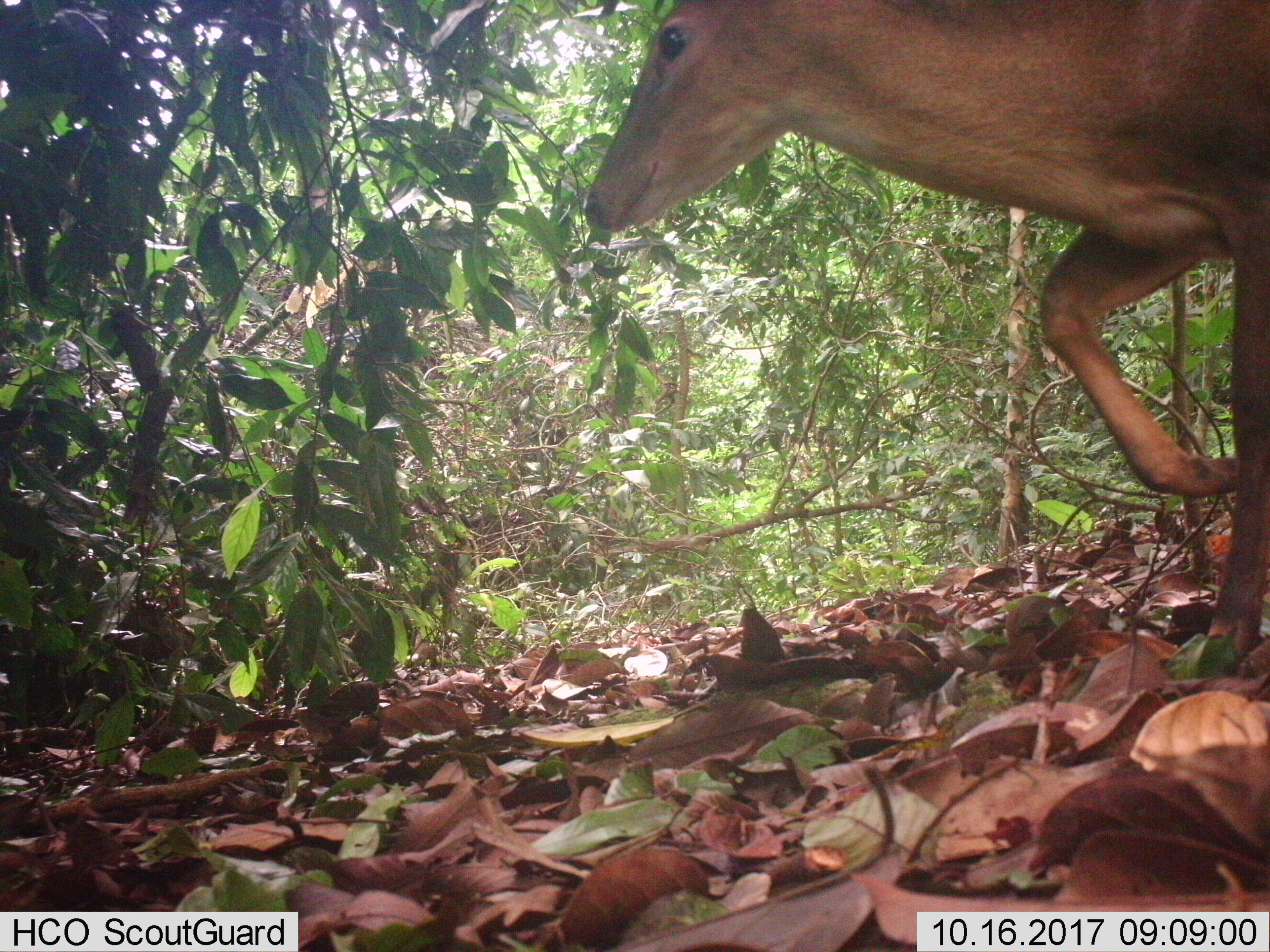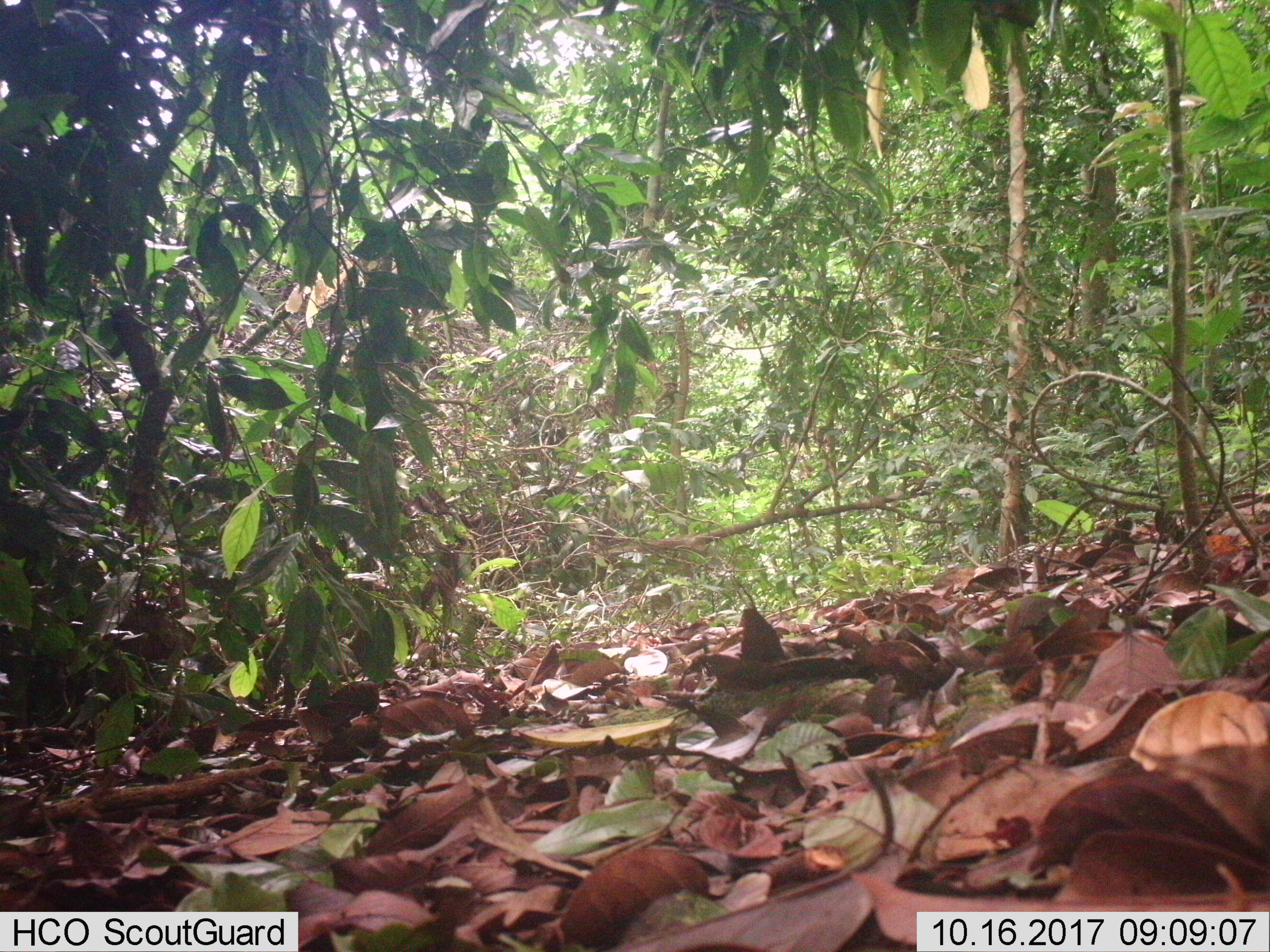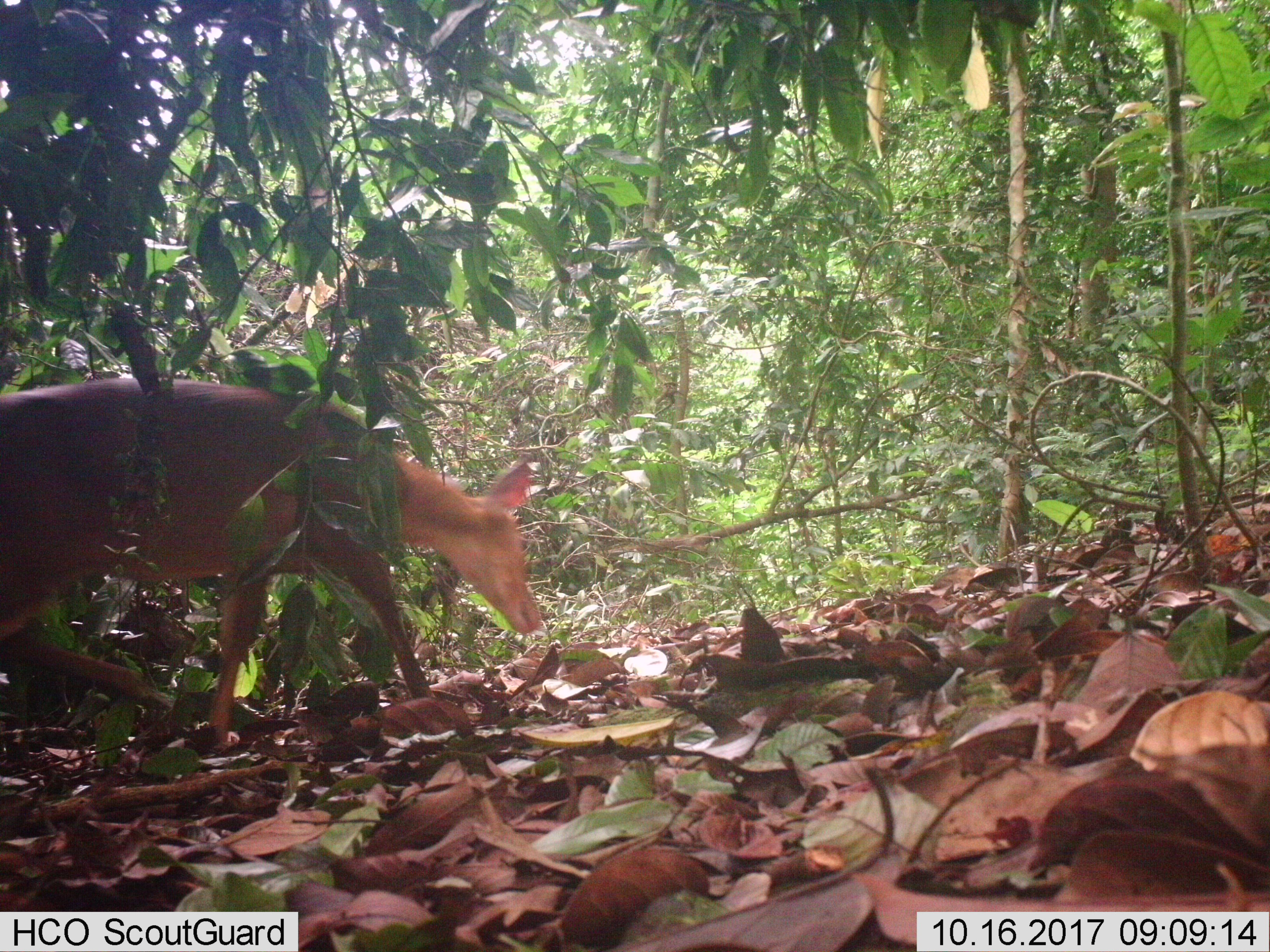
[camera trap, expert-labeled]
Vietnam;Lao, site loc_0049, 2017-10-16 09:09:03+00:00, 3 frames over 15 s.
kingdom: Animalia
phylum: Chordata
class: Mammalia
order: Artiodactyla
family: Cervidae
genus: Muntiacus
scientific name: Muntiacus vuquangensis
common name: large-antlered muntjac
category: large antlered muntjac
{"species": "large antlered muntjac (large-antlered muntjac) (Muntiacus vuquangensis)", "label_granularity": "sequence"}